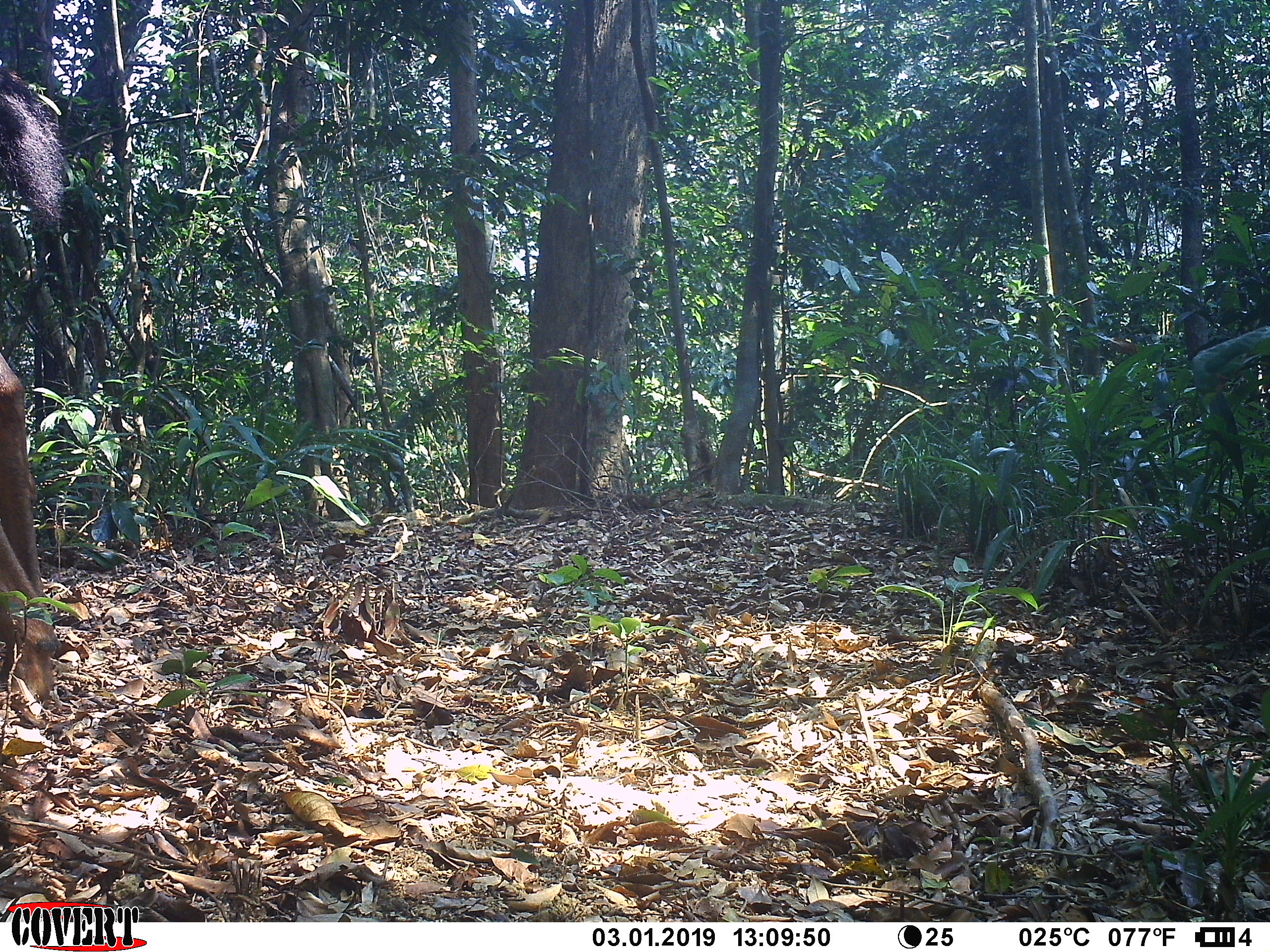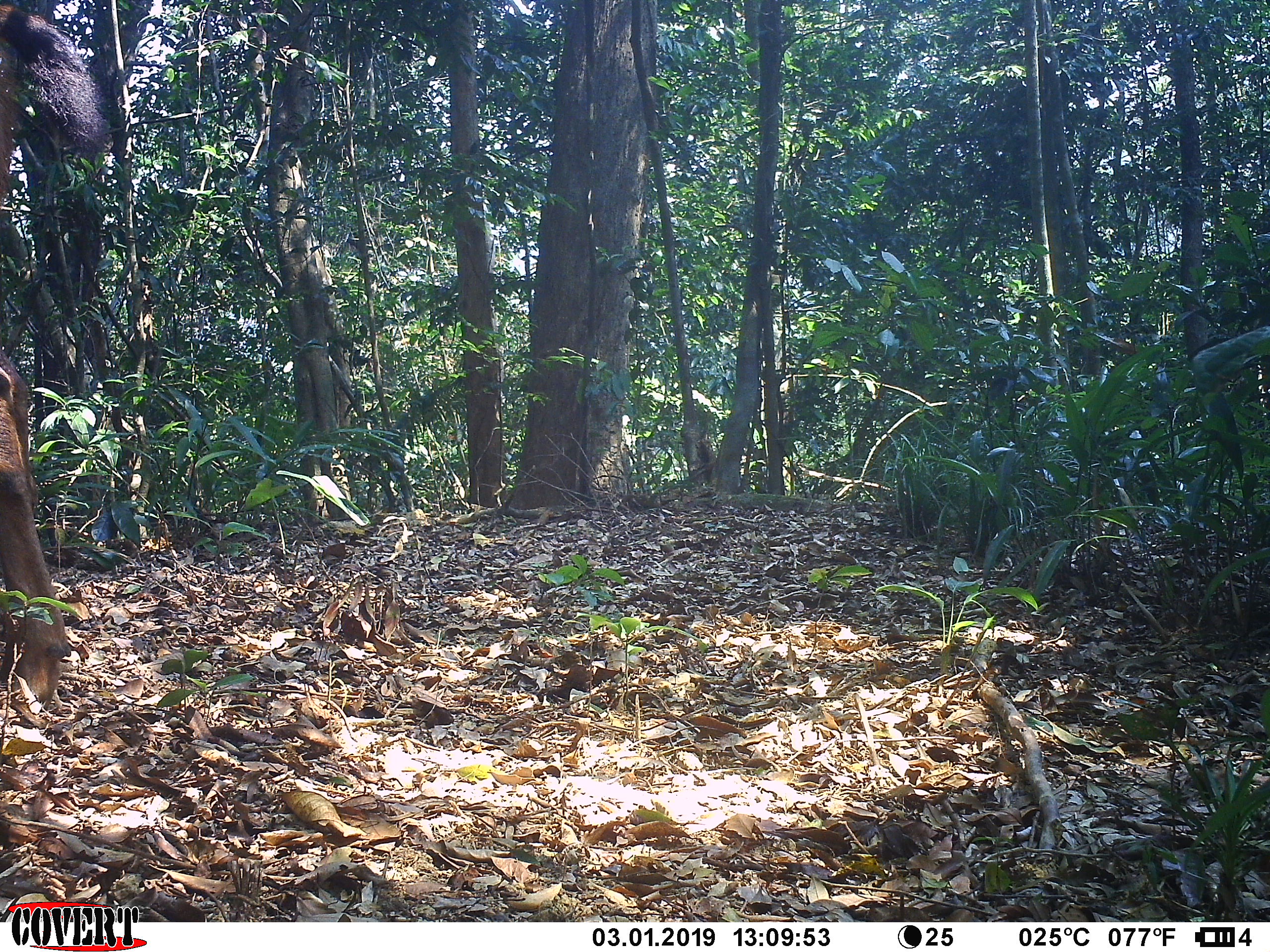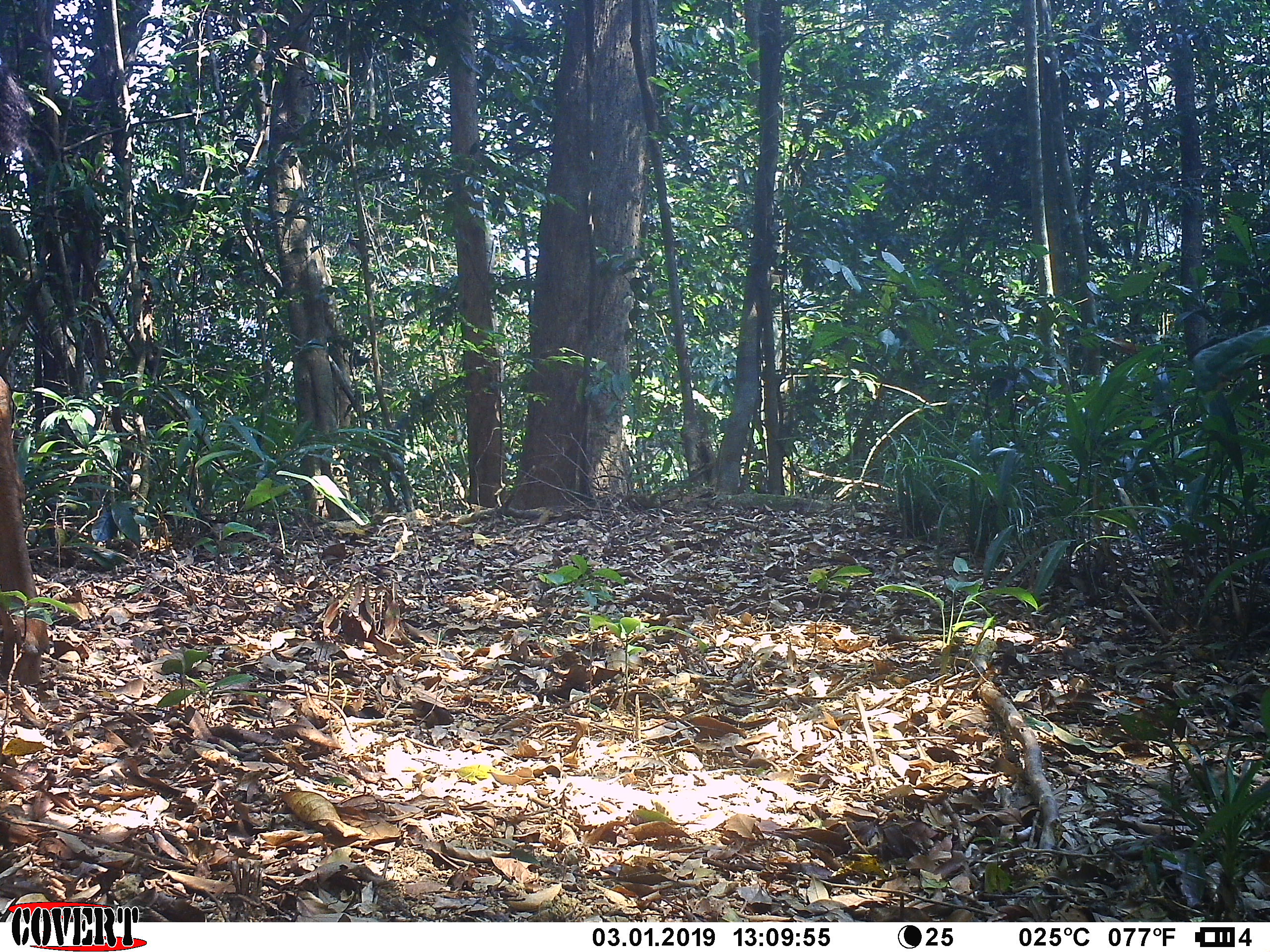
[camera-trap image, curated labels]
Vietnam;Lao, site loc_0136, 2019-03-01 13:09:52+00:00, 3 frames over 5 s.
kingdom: Animalia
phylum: Chordata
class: Mammalia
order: Artiodactyla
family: Cervidae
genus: Rusa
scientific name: Rusa unicolor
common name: sambar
Sambar (Rusa unicolor). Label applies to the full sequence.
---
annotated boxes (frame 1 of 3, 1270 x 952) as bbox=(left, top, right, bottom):
sambar: bbox=(0, 60, 65, 728)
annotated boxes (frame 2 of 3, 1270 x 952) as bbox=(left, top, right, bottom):
sambar: bbox=(0, 3, 111, 709)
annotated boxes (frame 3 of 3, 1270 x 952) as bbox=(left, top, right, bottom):
sambar: bbox=(0, 57, 47, 686)